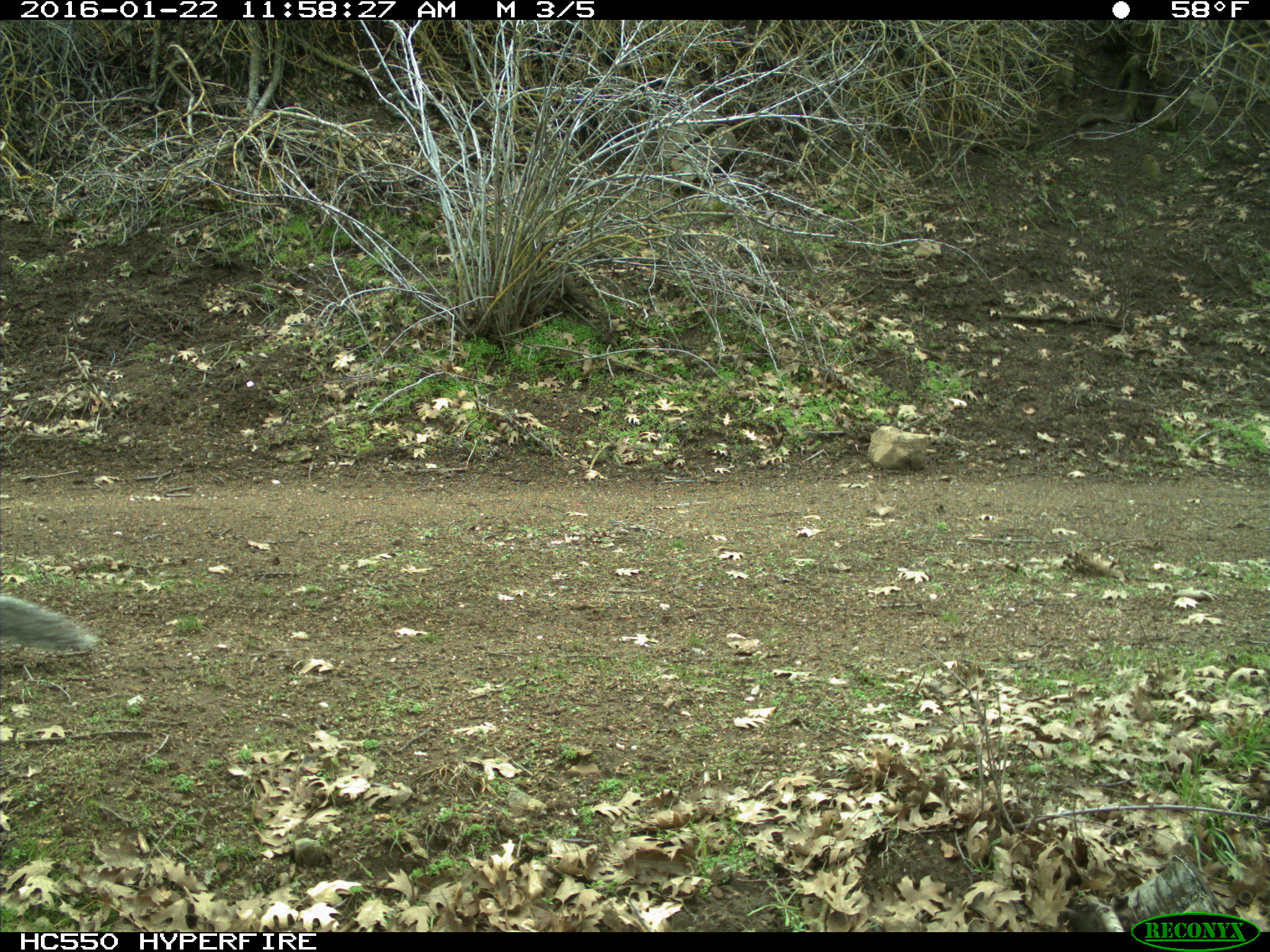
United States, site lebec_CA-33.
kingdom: Animalia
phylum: Chordata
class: Mammalia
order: Rodentia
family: Sciuridae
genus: Sciurus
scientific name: Sciurus carolinensis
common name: eastern gray squirrel